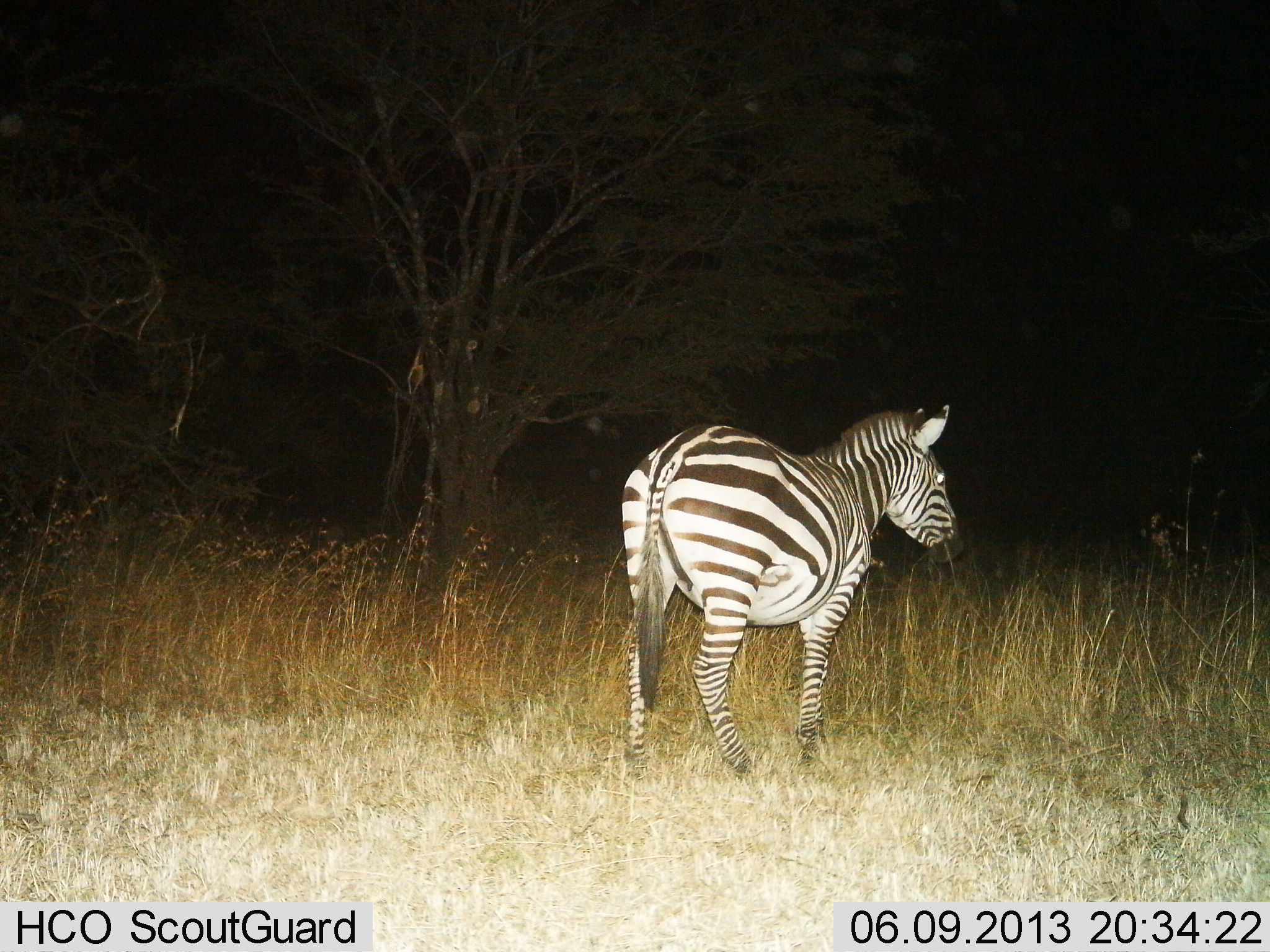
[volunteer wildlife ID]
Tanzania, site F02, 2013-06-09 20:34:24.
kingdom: Animalia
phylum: Chordata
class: Mammalia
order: Perissodactyla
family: Equidae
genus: Equus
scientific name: Equus quagga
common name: plains zebra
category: zebra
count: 1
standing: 100%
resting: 0%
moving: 0%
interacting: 0%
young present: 0%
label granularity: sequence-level